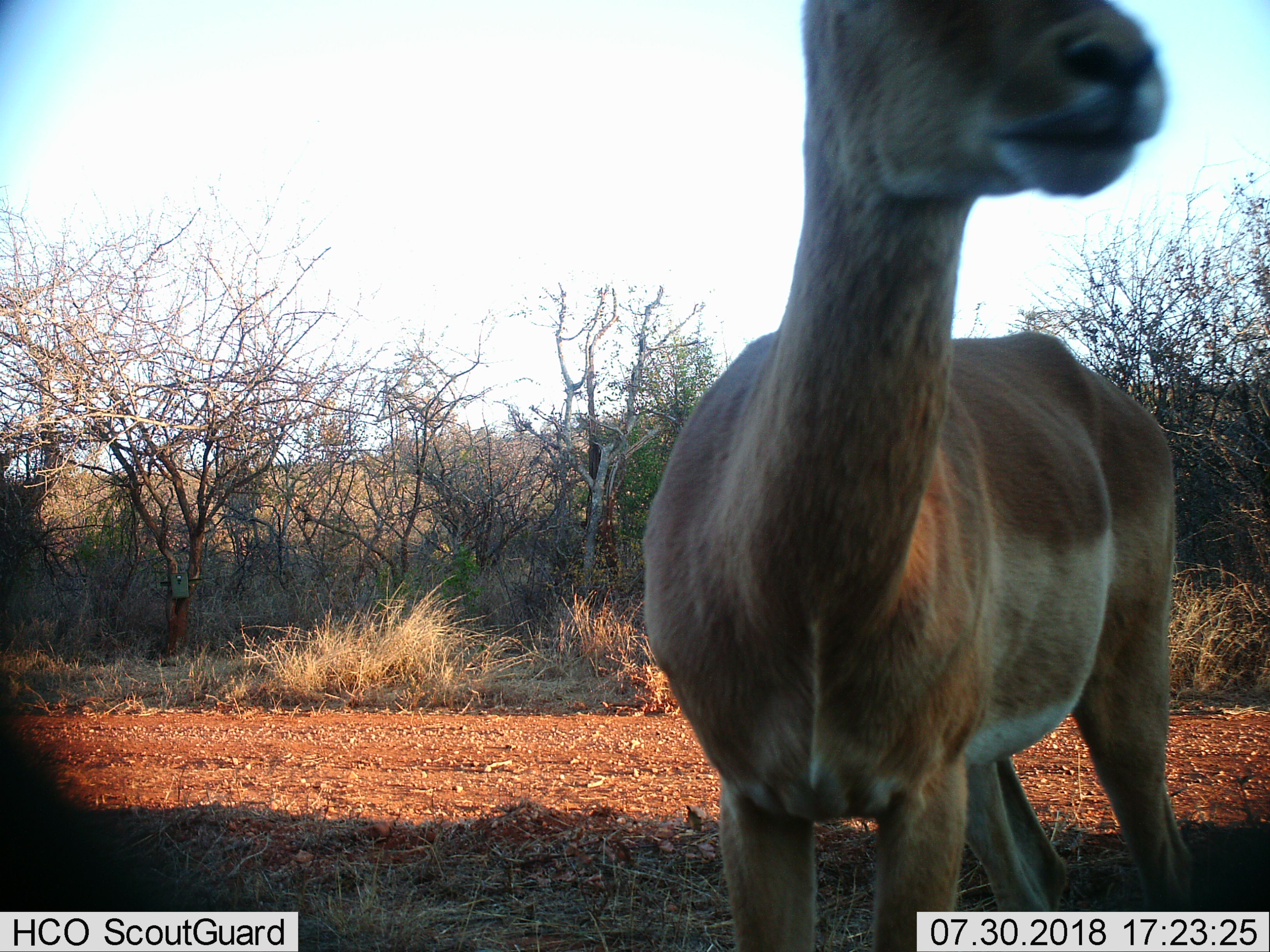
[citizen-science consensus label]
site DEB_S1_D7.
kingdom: Animalia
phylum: Chordata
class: Mammalia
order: Artiodactyla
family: Bovidae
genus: Aepyceros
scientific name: Aepyceros melampus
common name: impala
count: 1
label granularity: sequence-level